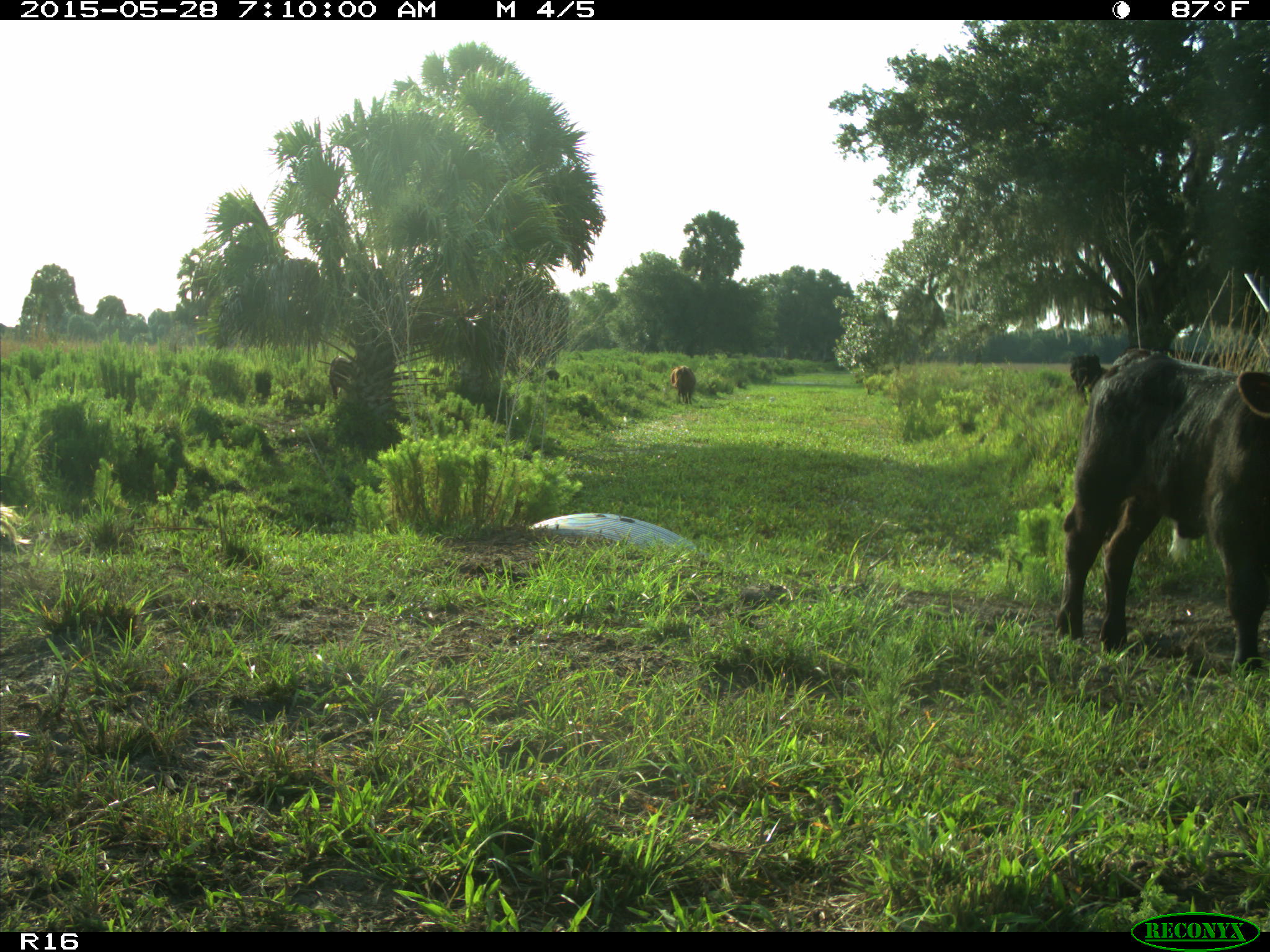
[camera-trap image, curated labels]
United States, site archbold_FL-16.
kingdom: Animalia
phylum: Chordata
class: Mammalia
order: Artiodactyla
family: Bovidae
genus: Bos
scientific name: Bos taurus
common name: domestic cow